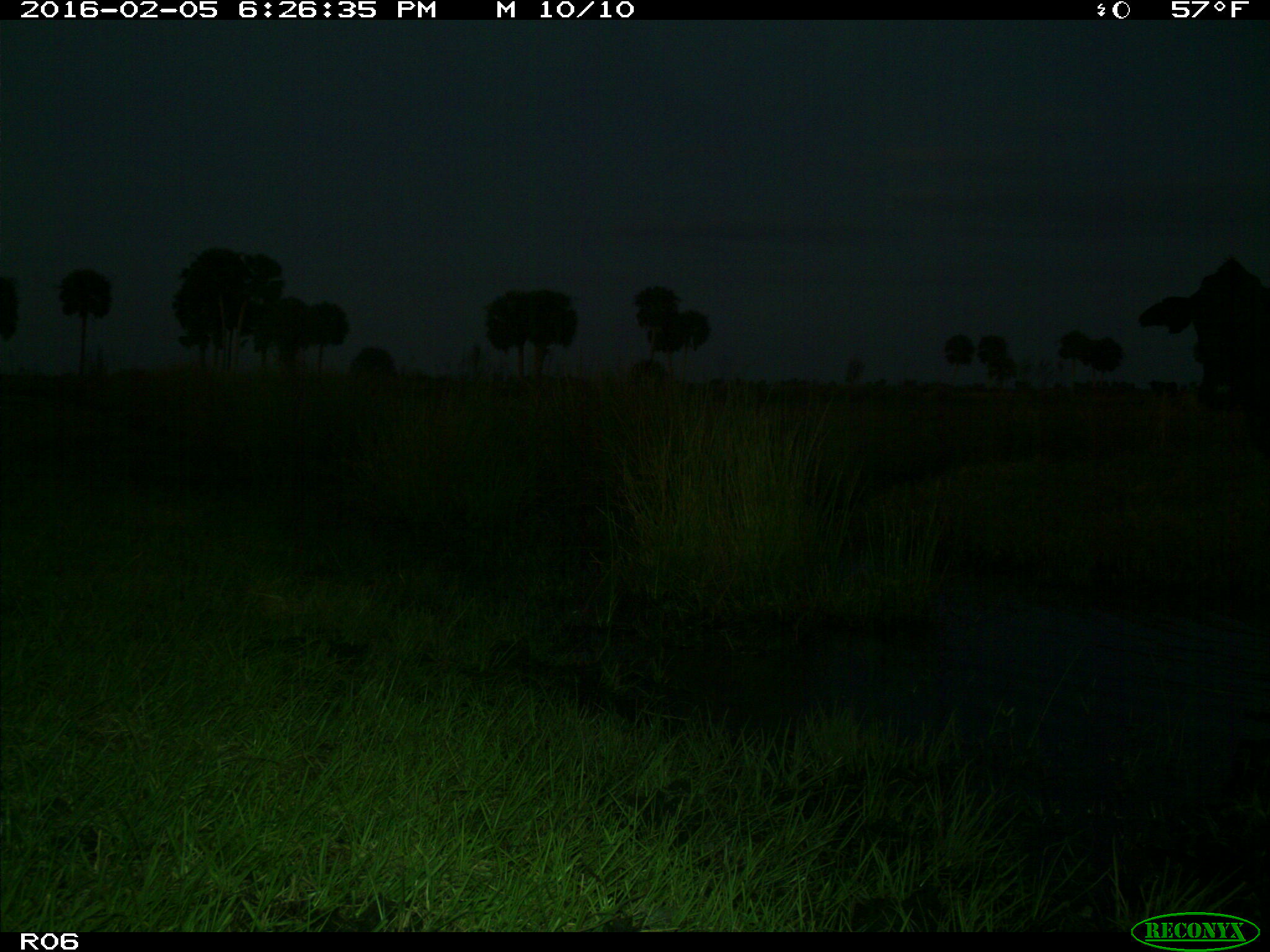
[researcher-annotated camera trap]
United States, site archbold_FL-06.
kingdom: Animalia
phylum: Chordata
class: Mammalia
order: Artiodactyla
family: Bovidae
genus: Bos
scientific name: Bos taurus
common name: domestic cow